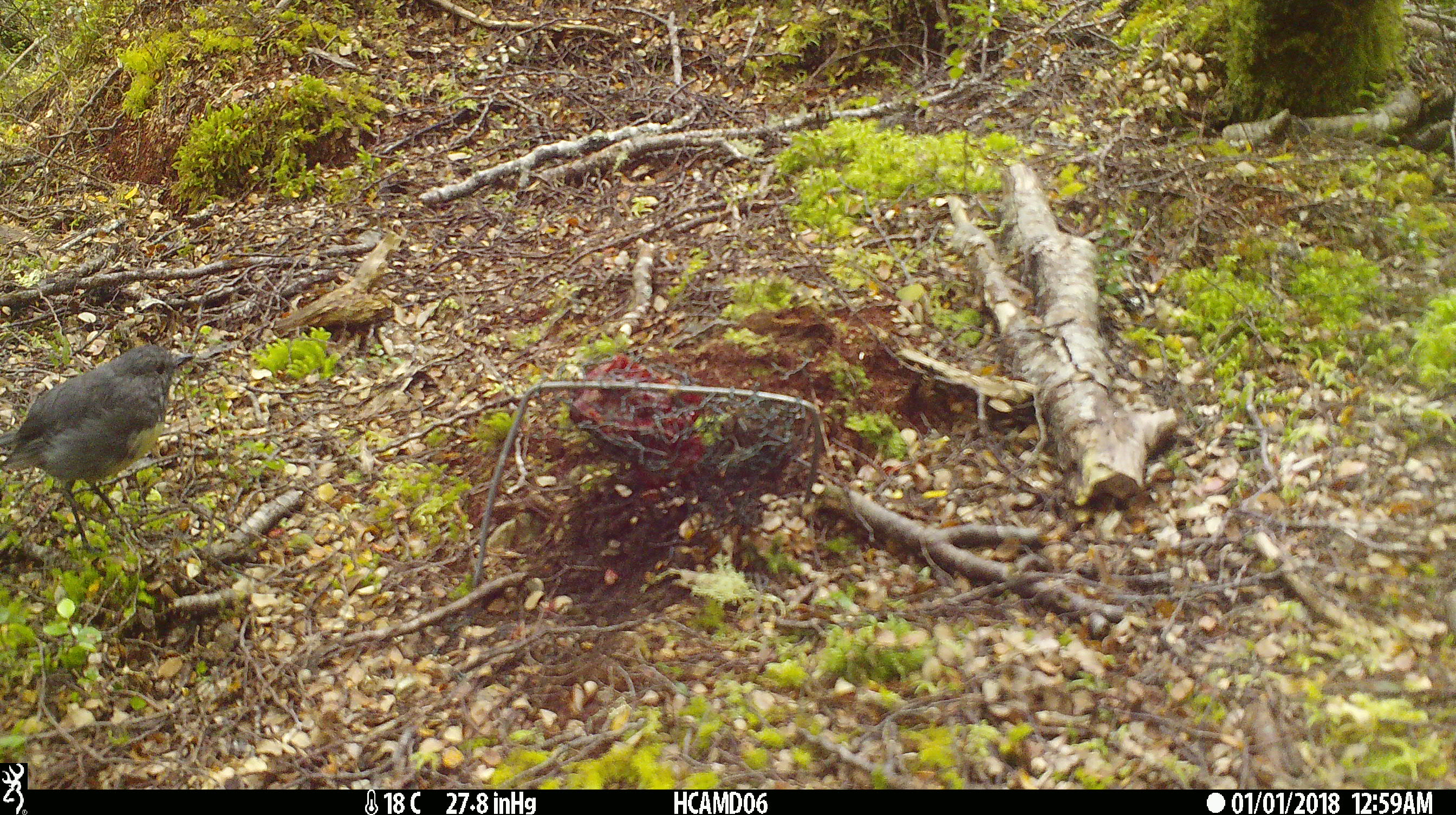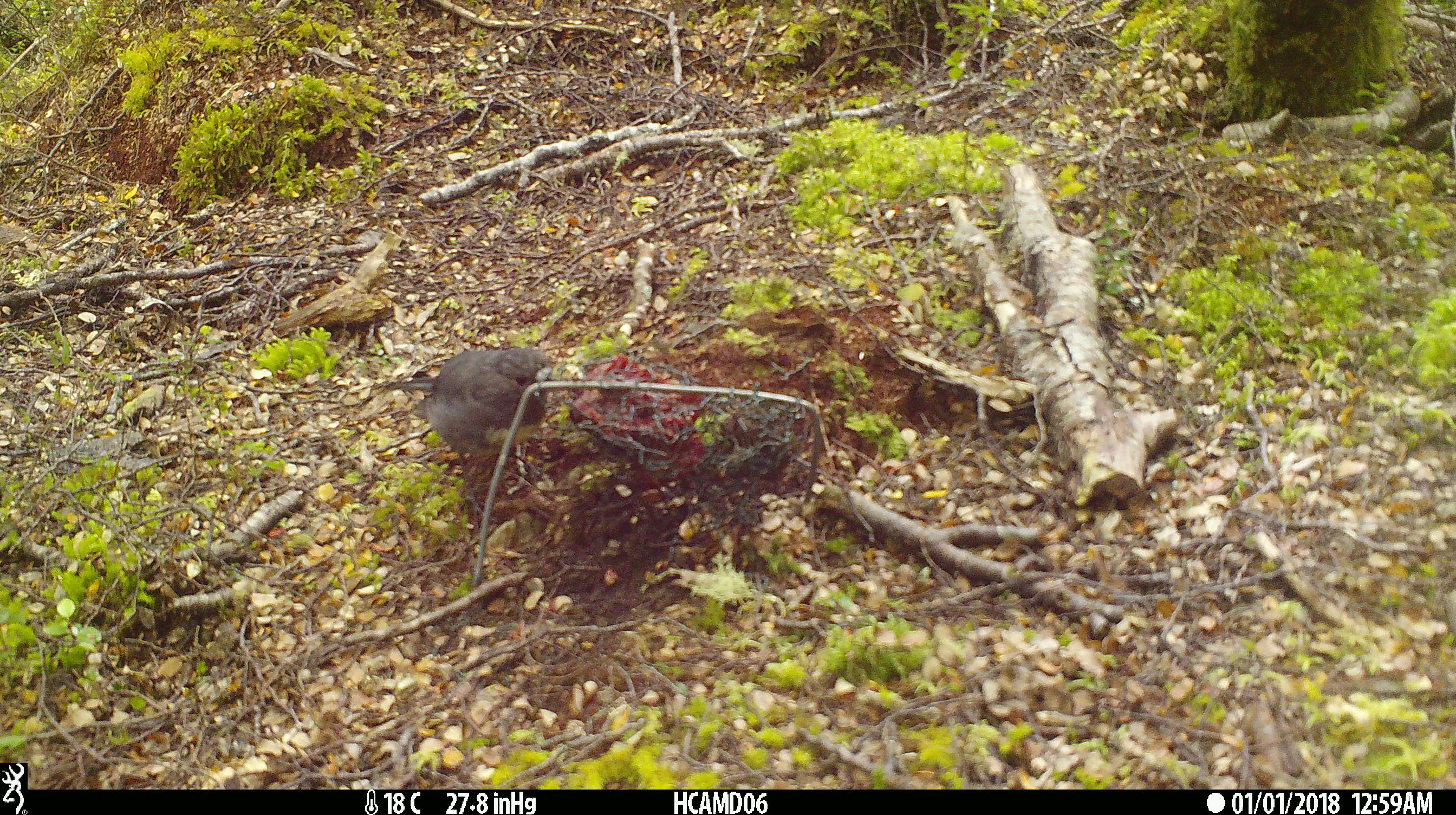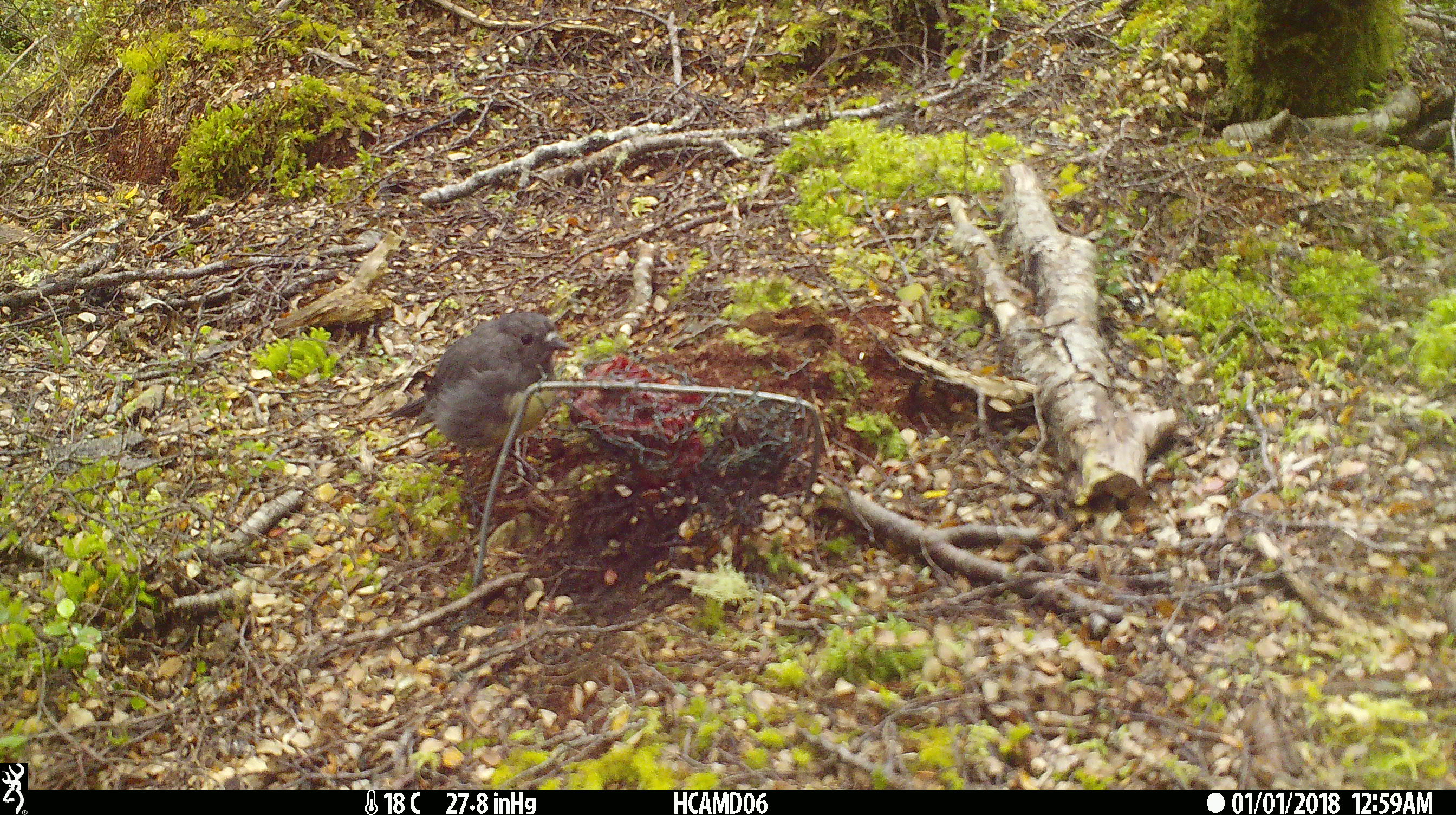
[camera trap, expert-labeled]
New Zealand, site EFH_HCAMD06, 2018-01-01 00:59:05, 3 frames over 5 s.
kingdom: Animalia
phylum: Chordata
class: Aves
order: Passeriformes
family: Petroicidae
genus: Petroica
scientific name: Petroica australis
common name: new zealand robin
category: robin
Robin (new zealand robin) (Petroica australis).